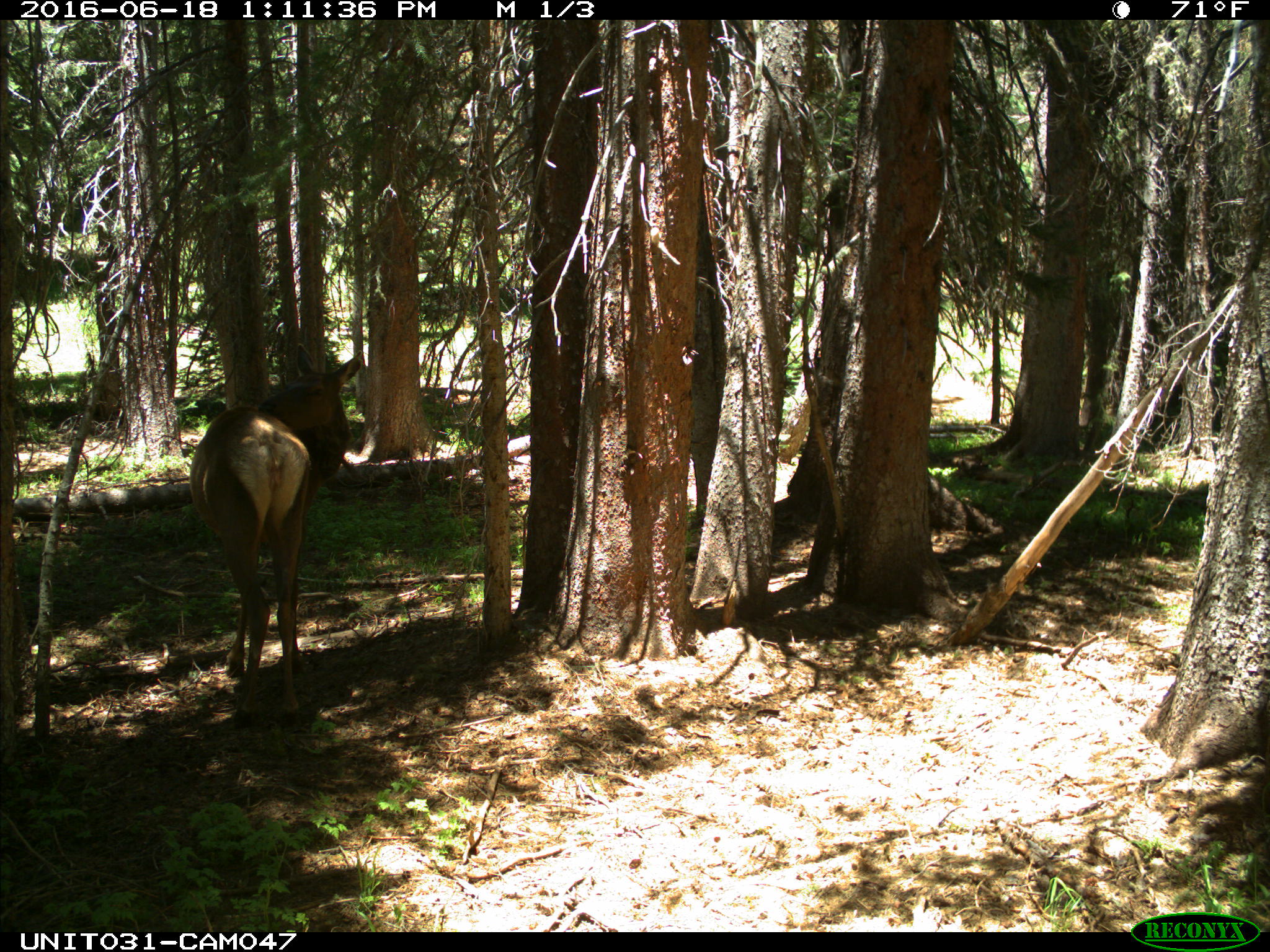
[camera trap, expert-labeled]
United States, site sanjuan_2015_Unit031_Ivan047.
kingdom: Animalia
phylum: Chordata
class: Mammalia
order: Artiodactyla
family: Cervidae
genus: Cervus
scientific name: Cervus elaphus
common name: red deer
Cervus elaphus (red deer).